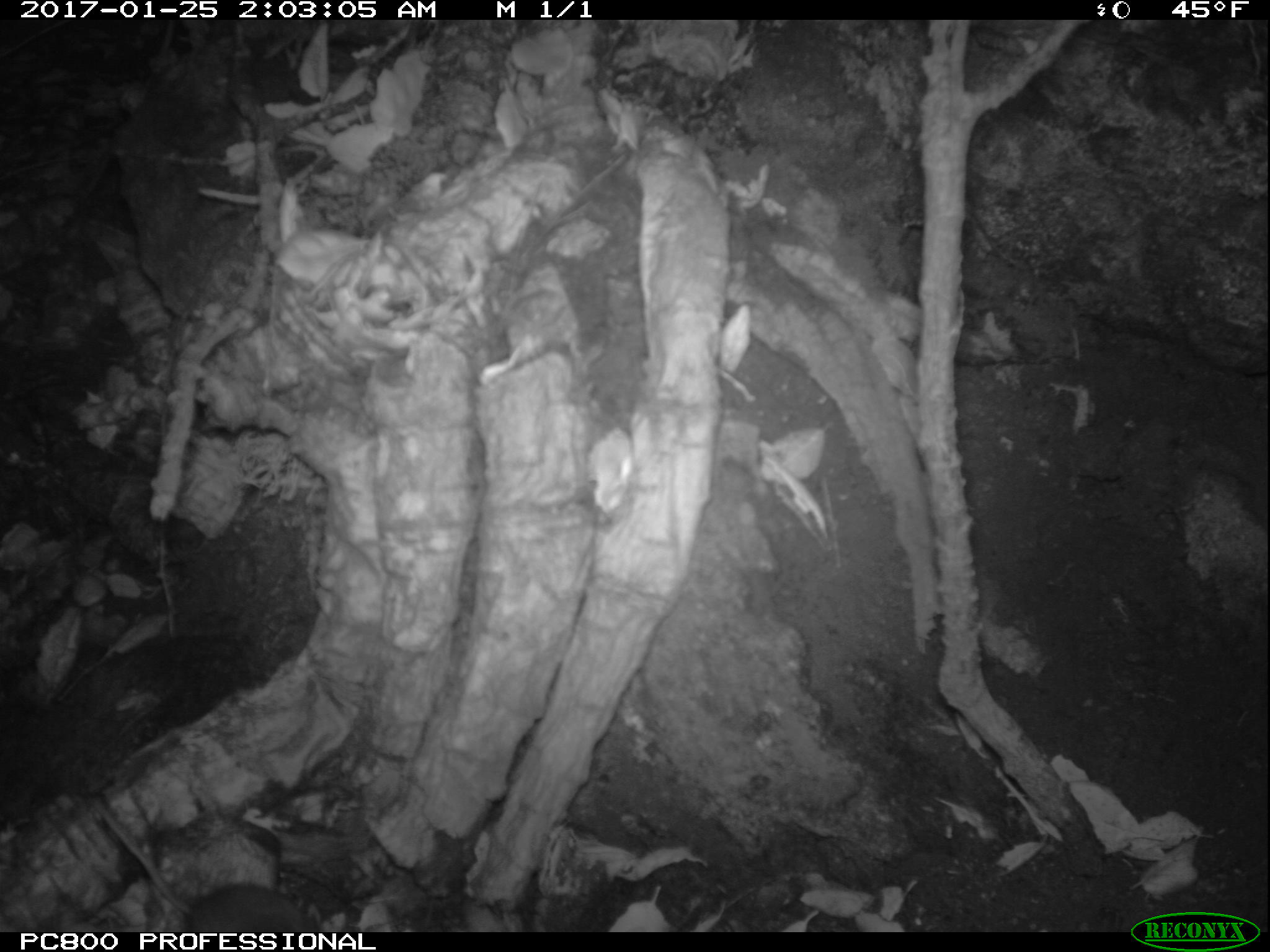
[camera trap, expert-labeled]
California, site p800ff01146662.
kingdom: Animalia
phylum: Chordata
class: Mammalia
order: Rodentia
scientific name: Rodentia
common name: rodent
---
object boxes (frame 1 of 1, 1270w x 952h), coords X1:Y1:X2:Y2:
rodent: 92:783:322:933